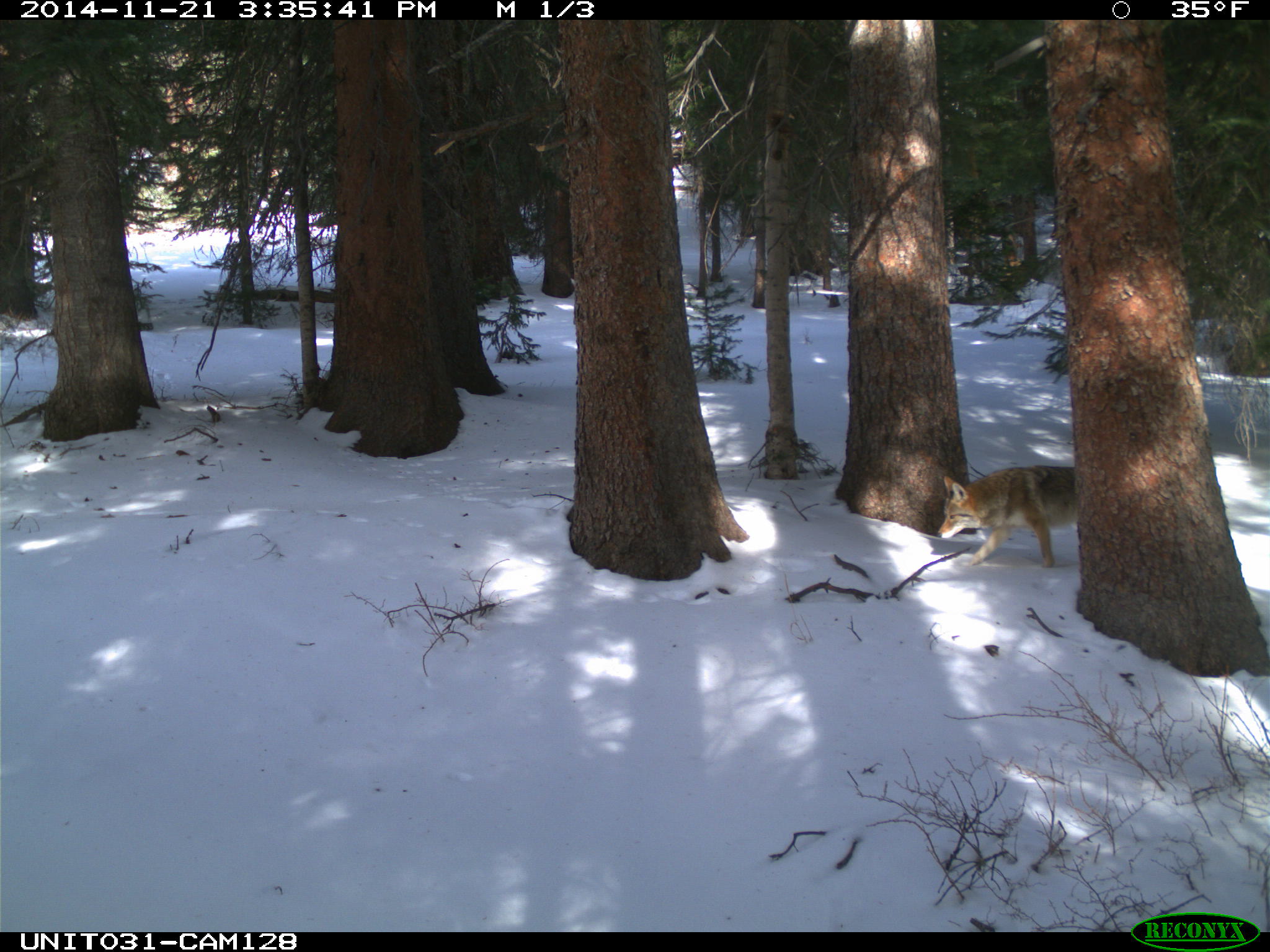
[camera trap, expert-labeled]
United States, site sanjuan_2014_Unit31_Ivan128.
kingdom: Animalia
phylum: Chordata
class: Mammalia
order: Carnivora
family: Canidae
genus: Canis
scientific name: Canis latrans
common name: coyote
Canis latrans (coyote).